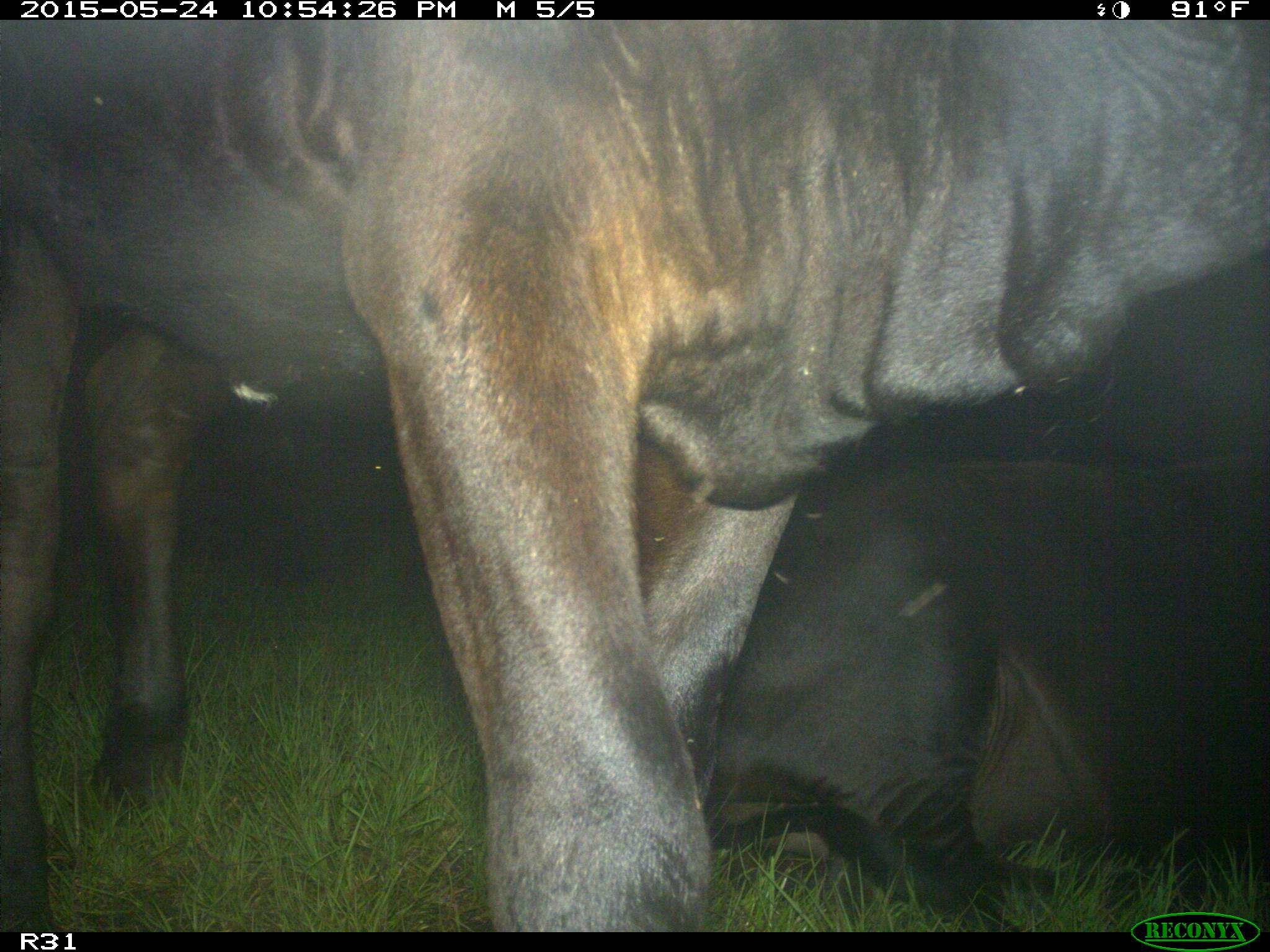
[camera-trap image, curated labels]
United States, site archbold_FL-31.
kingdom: Animalia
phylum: Chordata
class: Mammalia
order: Artiodactyla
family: Bovidae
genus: Bos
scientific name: Bos taurus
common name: domestic cow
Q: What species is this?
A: Bos taurus (domestic cow).